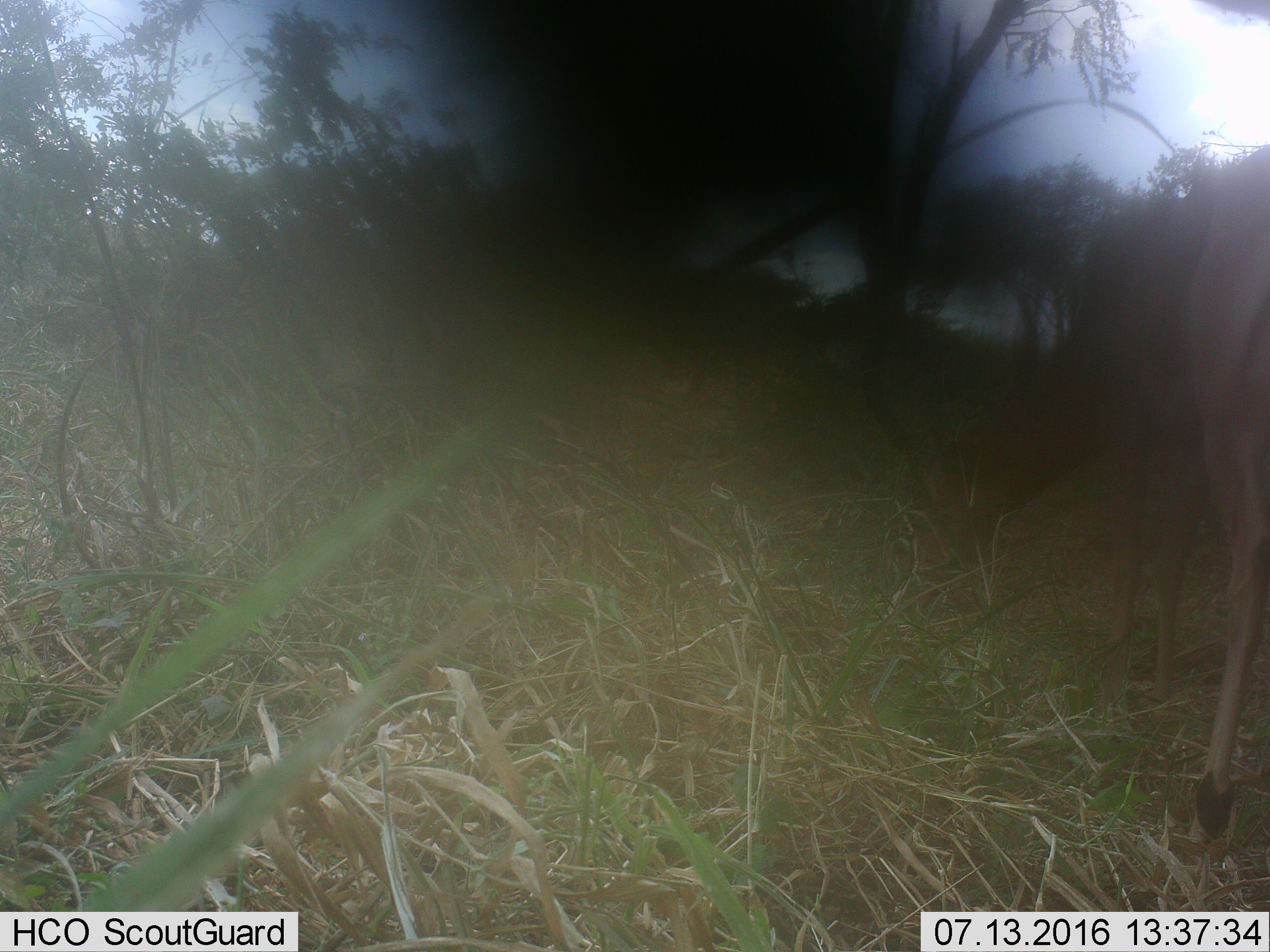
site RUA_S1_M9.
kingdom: Animalia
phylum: Chordata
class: Mammalia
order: Artiodactyla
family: Bovidae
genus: Aepyceros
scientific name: Aepyceros melampus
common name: impala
Impala (Aepyceros melampus), count 1. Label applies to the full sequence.